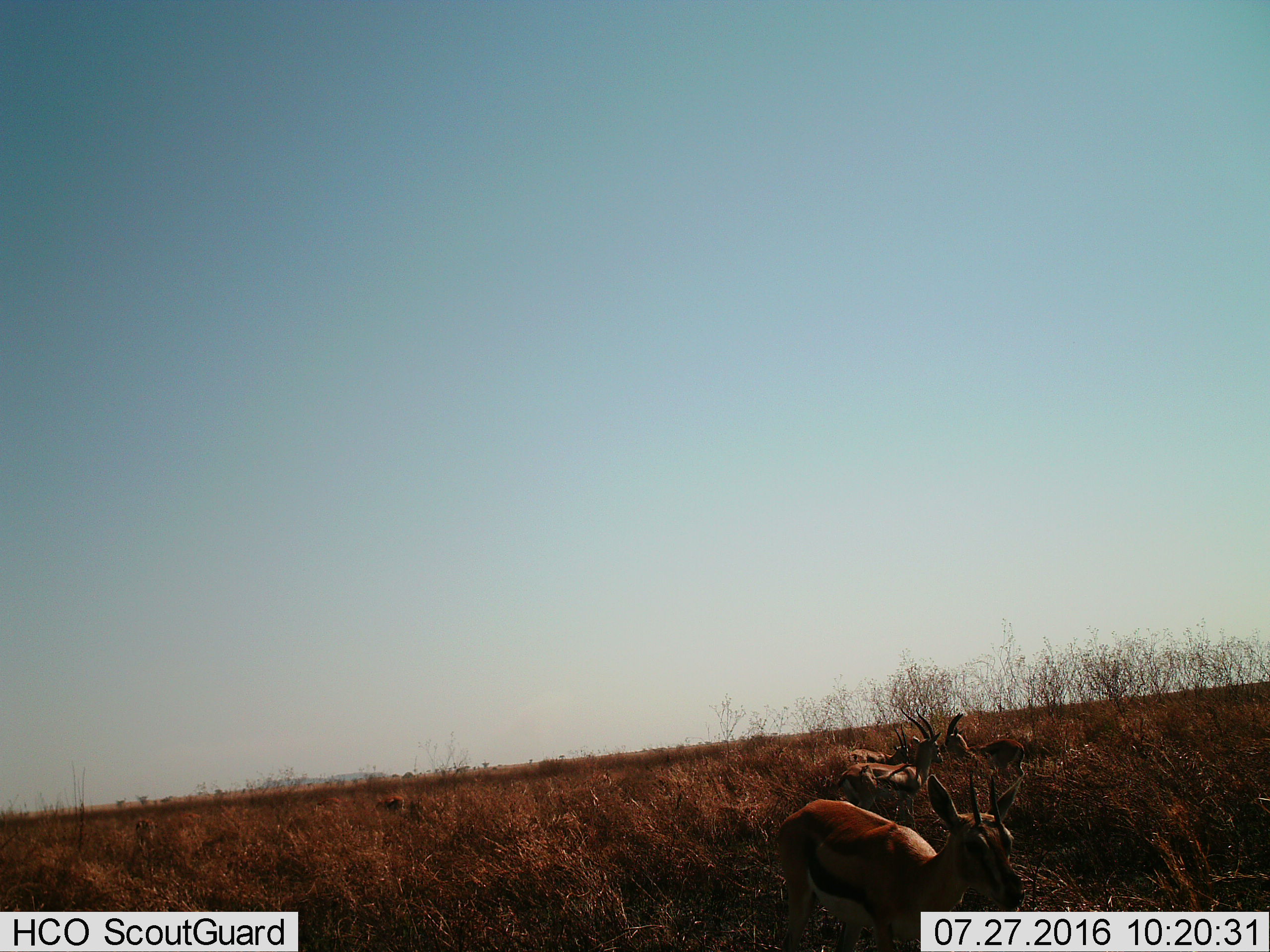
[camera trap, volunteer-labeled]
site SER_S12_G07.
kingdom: Animalia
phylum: Chordata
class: Mammalia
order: Artiodactyla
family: Bovidae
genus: Eudorcas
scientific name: Eudorcas thomsonii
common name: thomson's gazelle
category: gazellethomsons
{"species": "gazellethomsons (thomson's gazelle) (Eudorcas thomsonii)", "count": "6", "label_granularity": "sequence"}